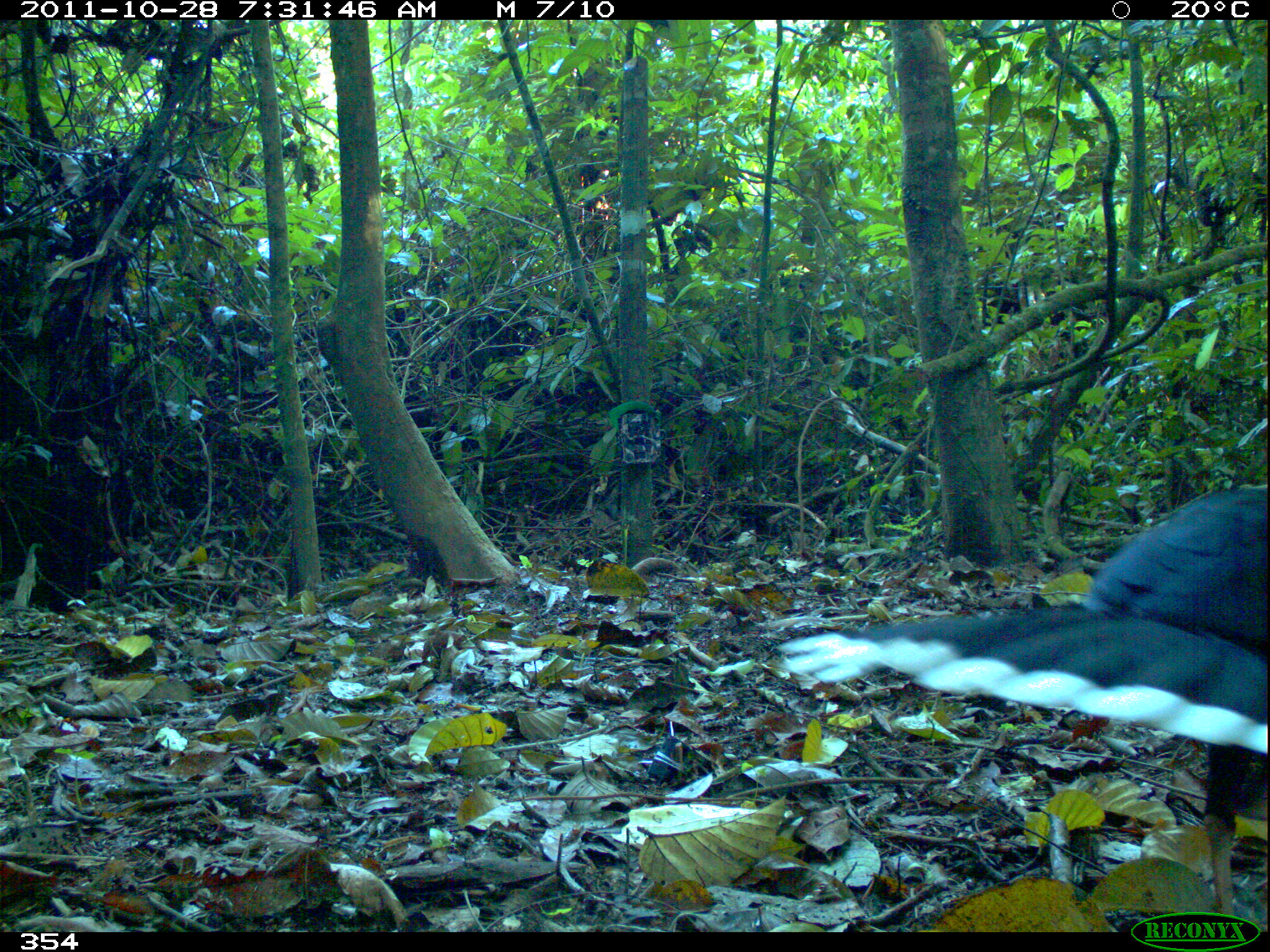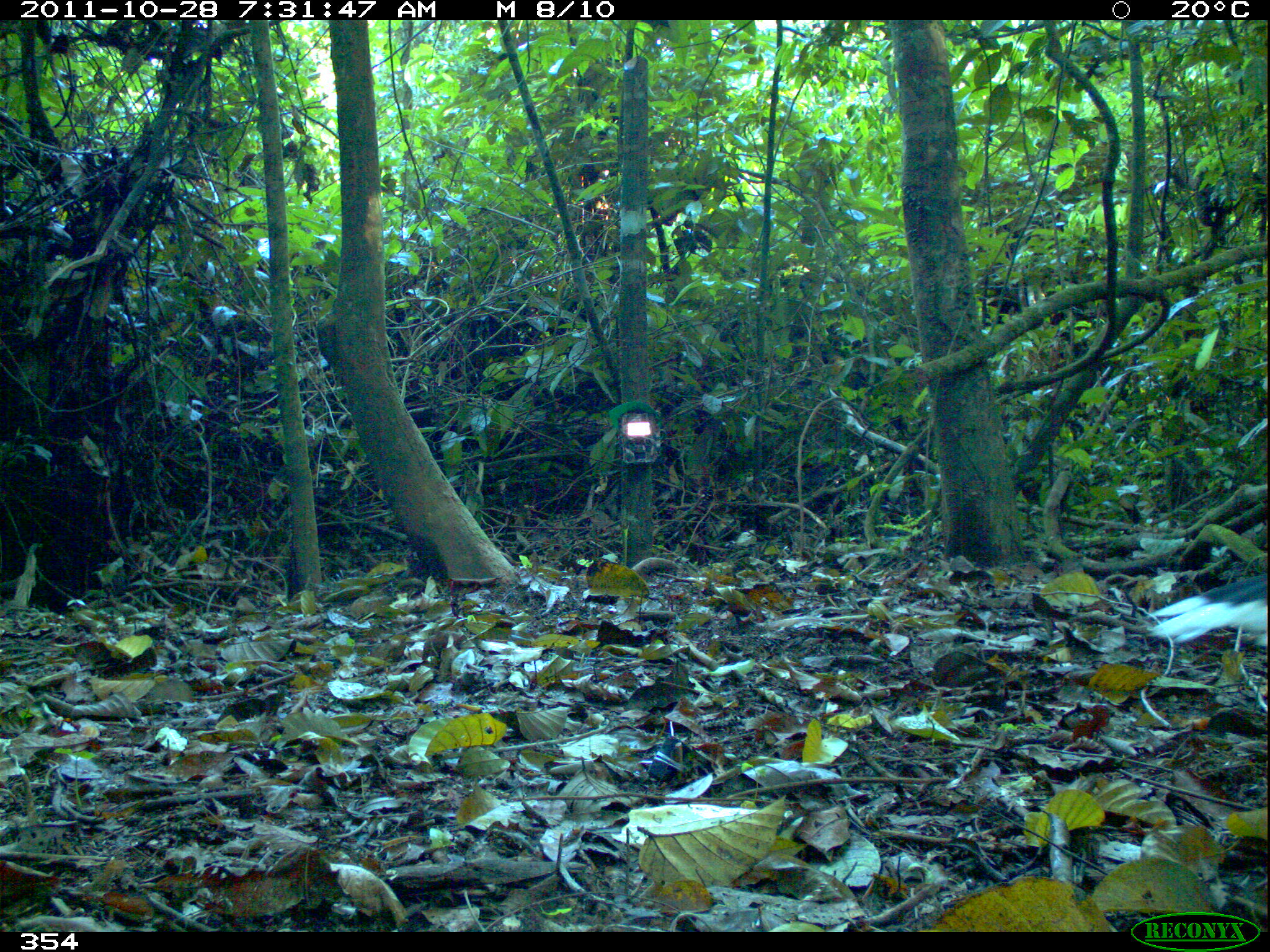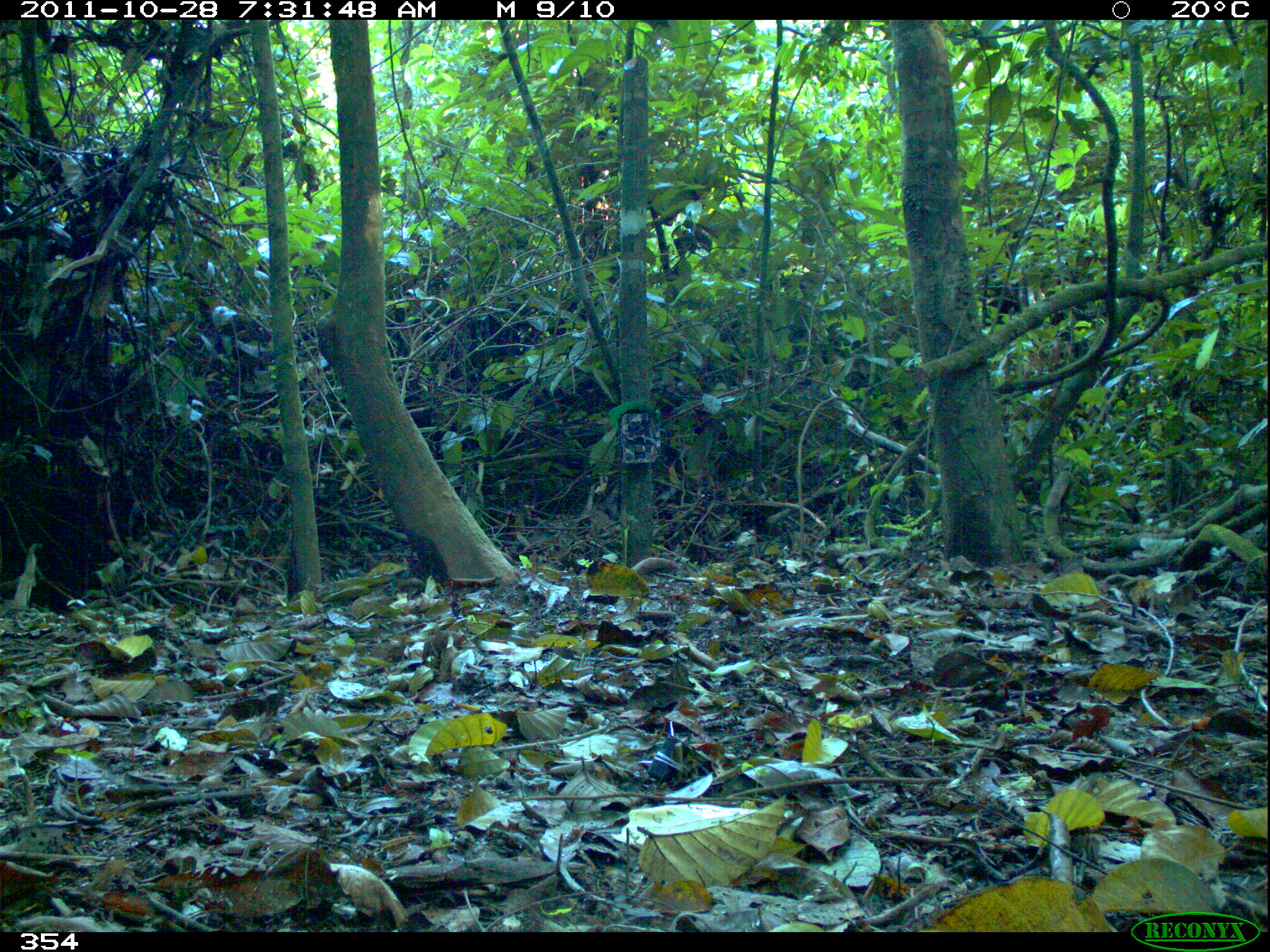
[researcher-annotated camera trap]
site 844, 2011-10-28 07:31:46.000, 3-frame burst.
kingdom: Animalia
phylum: Chordata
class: Aves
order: Galliformes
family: Cracidae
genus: Mitu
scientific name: Mitu tuberosum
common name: razor-billed curassow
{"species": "Mitu tuberosum (razor-billed curassow)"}